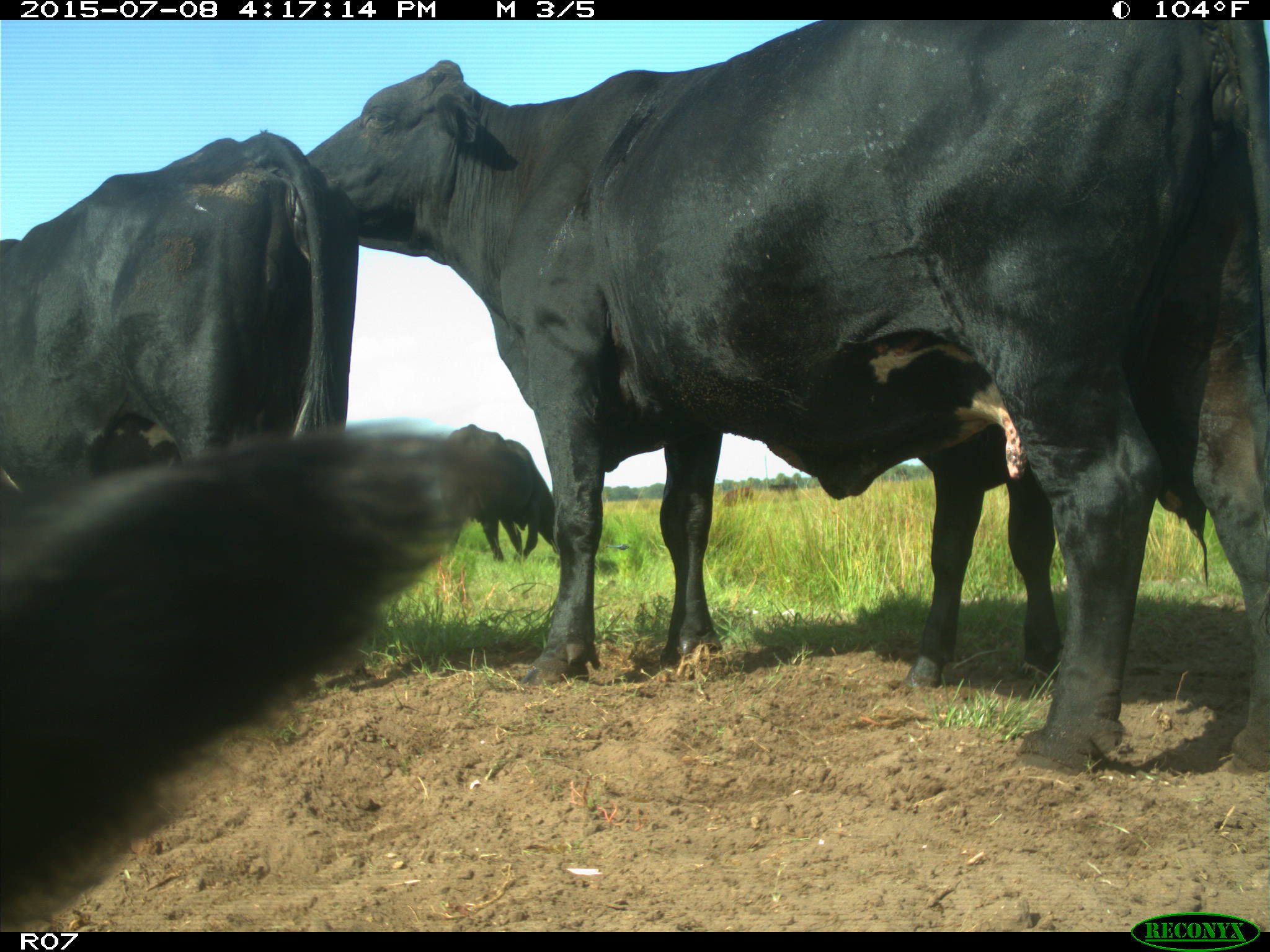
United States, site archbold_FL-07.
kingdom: Animalia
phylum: Chordata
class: Mammalia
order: Artiodactyla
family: Bovidae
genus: Bos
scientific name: Bos taurus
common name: domestic cow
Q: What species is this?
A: Bos taurus (domestic cow).